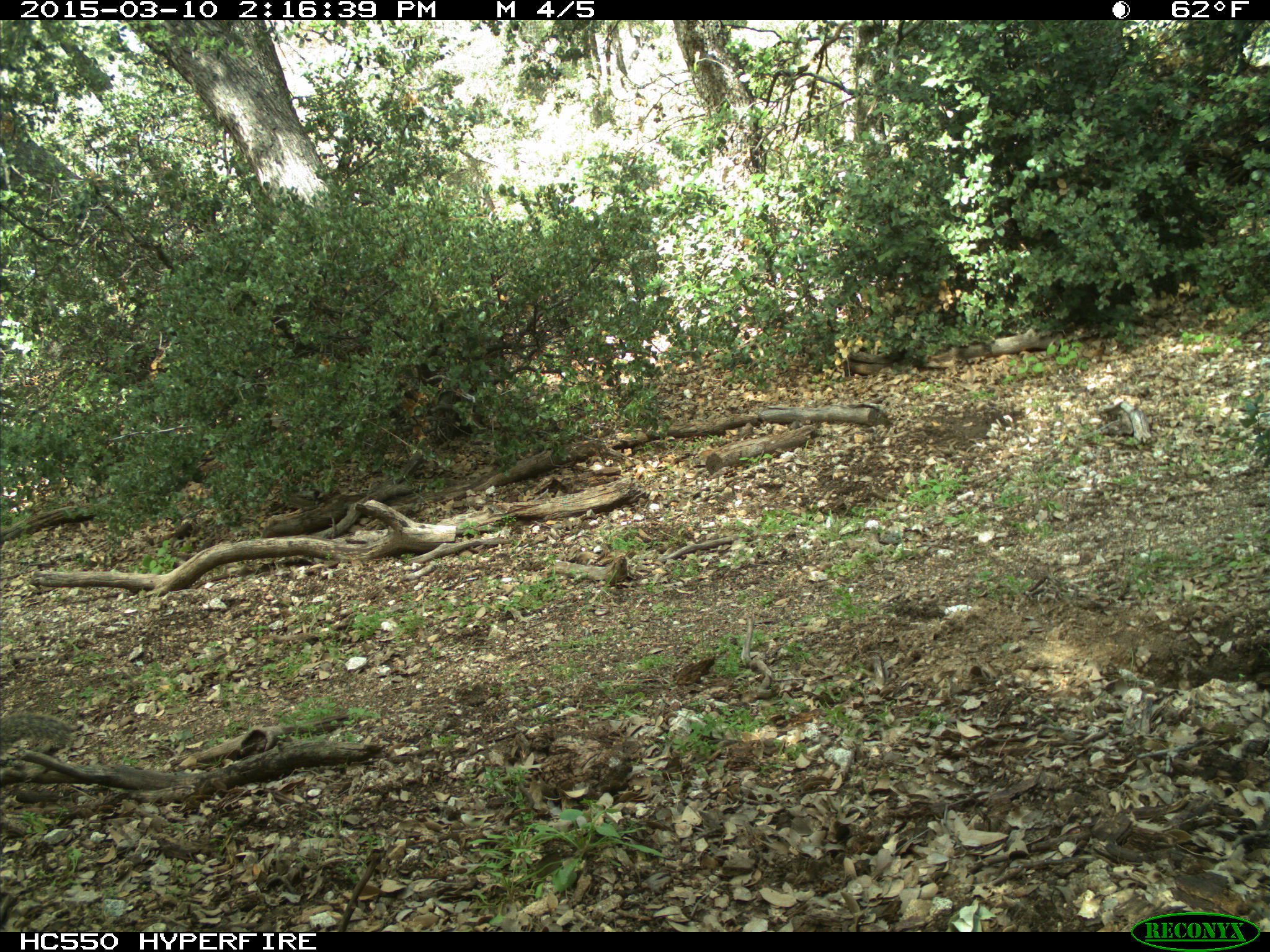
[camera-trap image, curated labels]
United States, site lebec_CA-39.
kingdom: Animalia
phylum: Chordata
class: Mammalia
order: Rodentia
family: Sciuridae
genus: Otospermophilus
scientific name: Otospermophilus beecheyi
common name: california ground squirrel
Otospermophilus beecheyi (california ground squirrel).